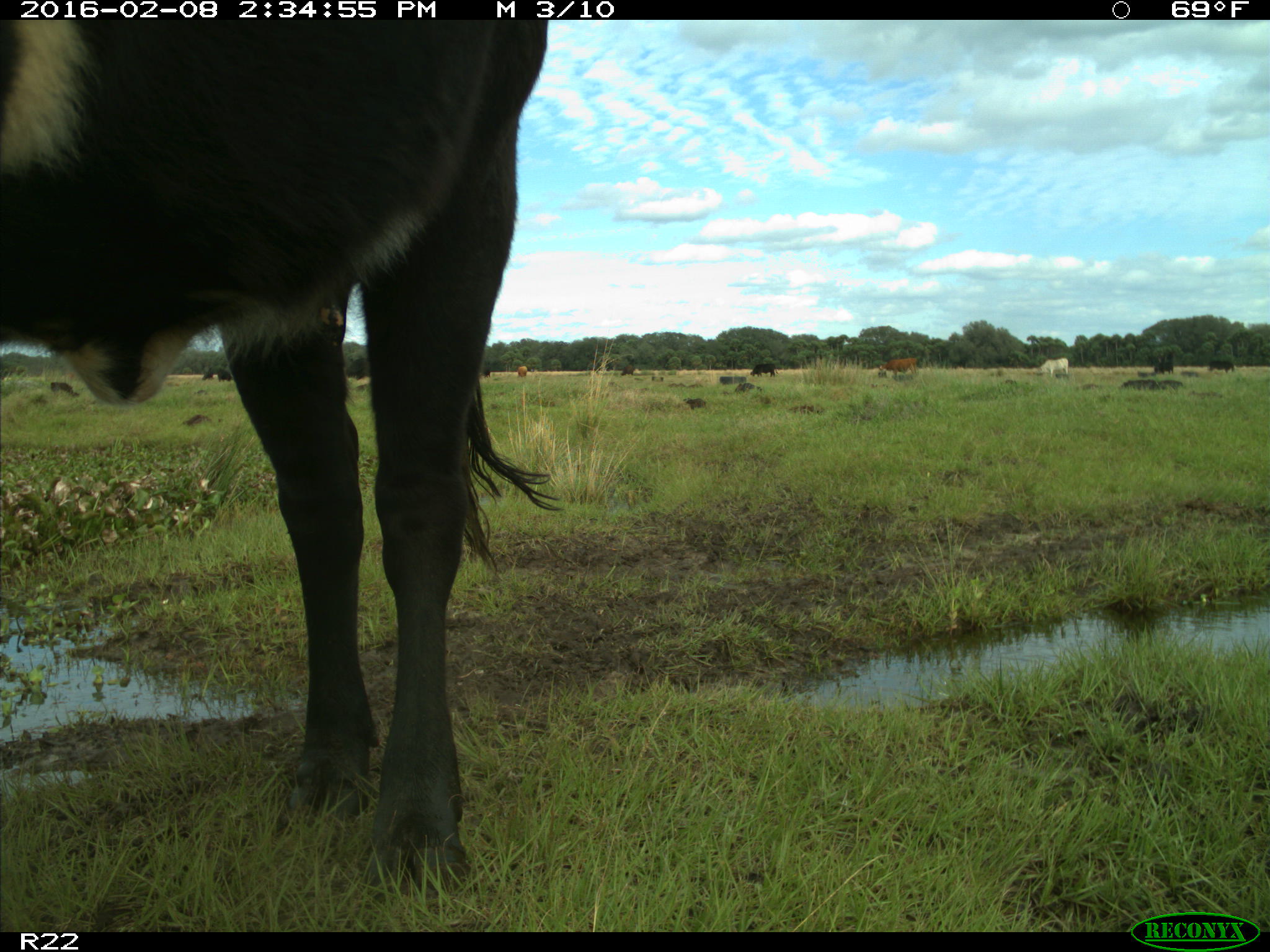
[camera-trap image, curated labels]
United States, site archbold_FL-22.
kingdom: Animalia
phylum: Chordata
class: Mammalia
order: Artiodactyla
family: Bovidae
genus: Bos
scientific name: Bos taurus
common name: domestic cow